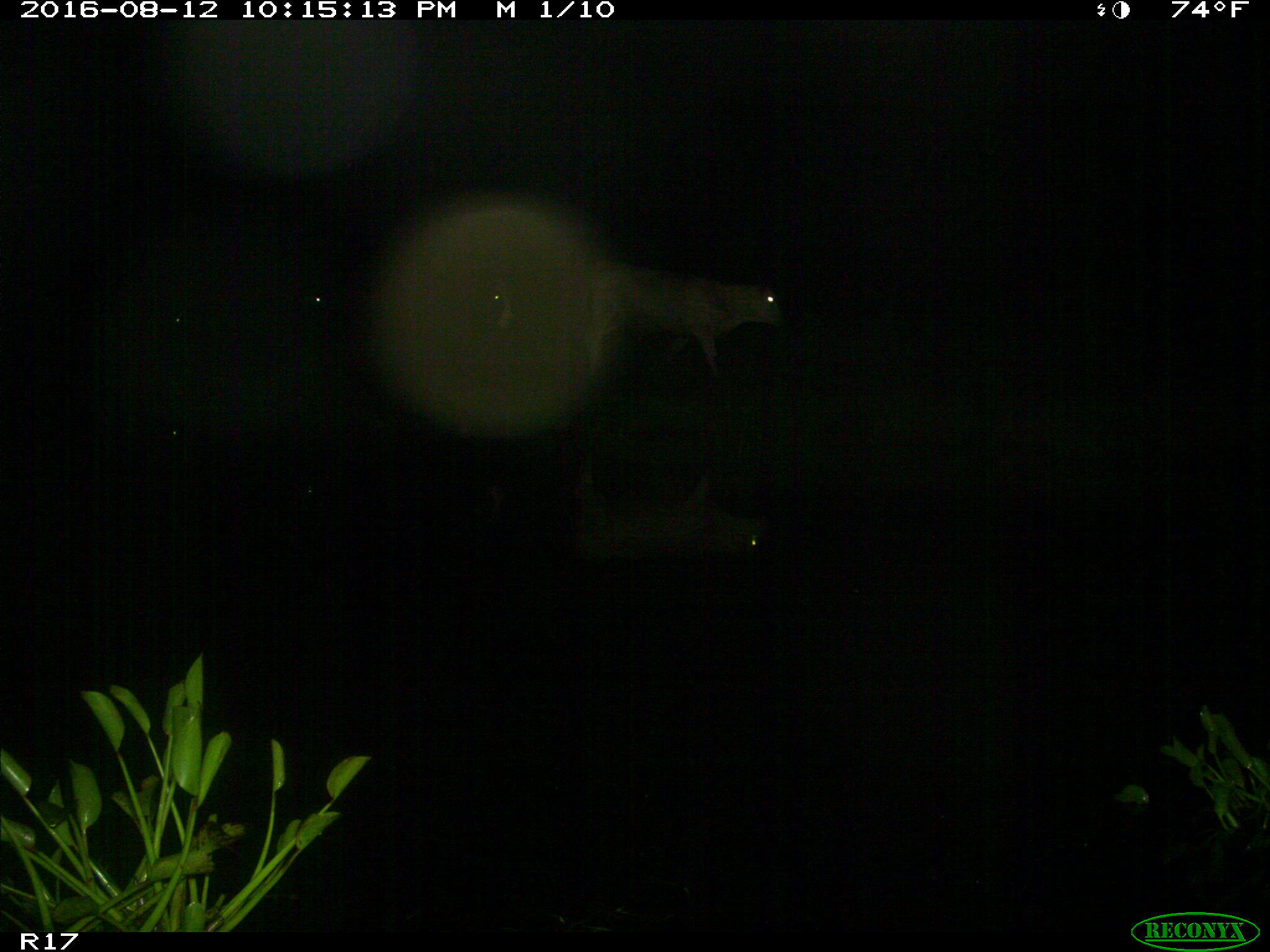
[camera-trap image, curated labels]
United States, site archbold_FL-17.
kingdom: Animalia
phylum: Chordata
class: Mammalia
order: Artiodactyla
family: Bovidae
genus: Bos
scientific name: Bos taurus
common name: domestic cow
Bos taurus (domestic cow).